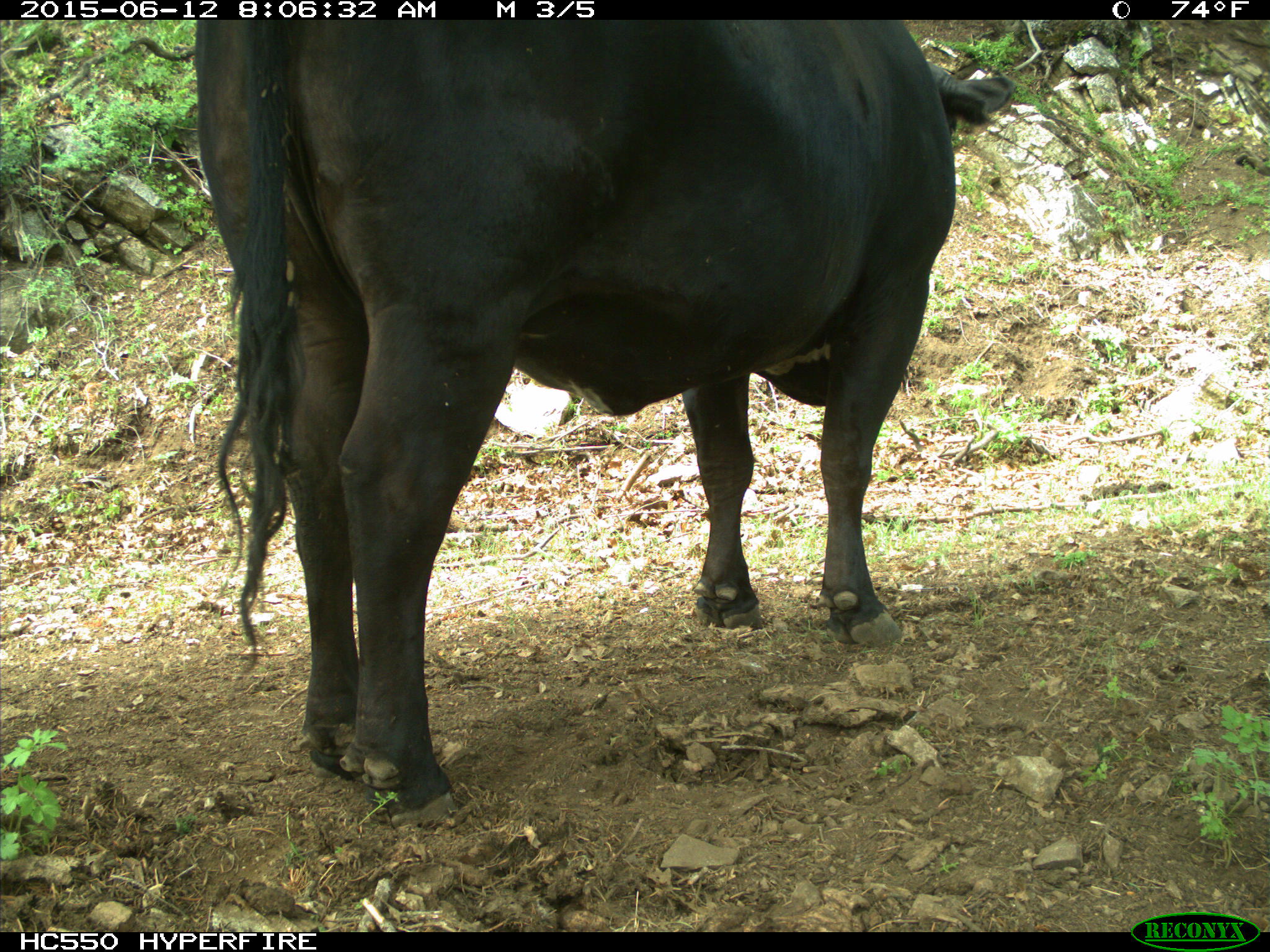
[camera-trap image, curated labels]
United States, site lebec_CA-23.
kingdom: Animalia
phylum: Chordata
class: Mammalia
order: Artiodactyla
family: Bovidae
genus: Bos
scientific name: Bos taurus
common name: domestic cow